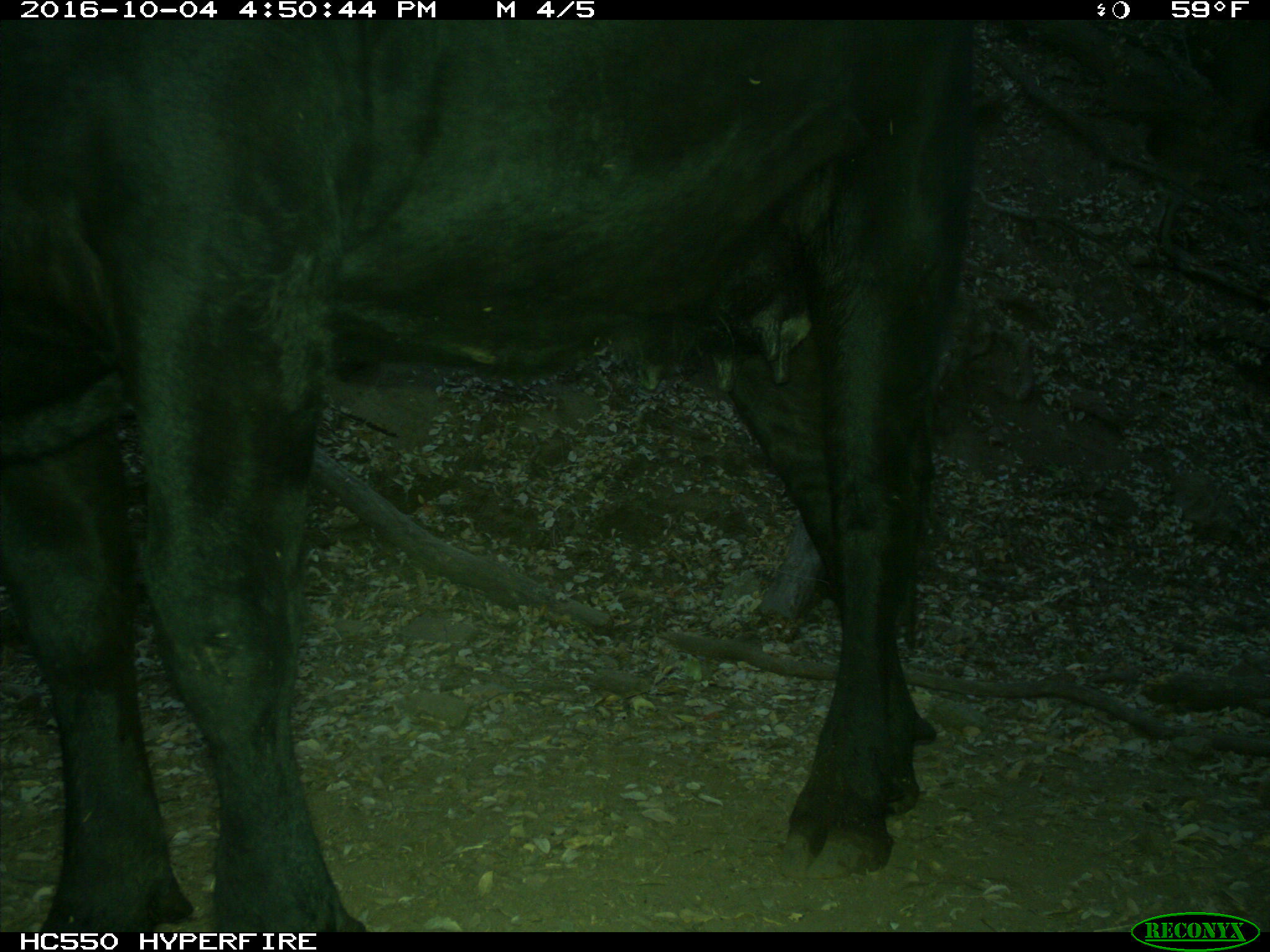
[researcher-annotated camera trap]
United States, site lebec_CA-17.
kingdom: Animalia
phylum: Chordata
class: Mammalia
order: Artiodactyla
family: Bovidae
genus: Bos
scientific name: Bos taurus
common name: domestic cow